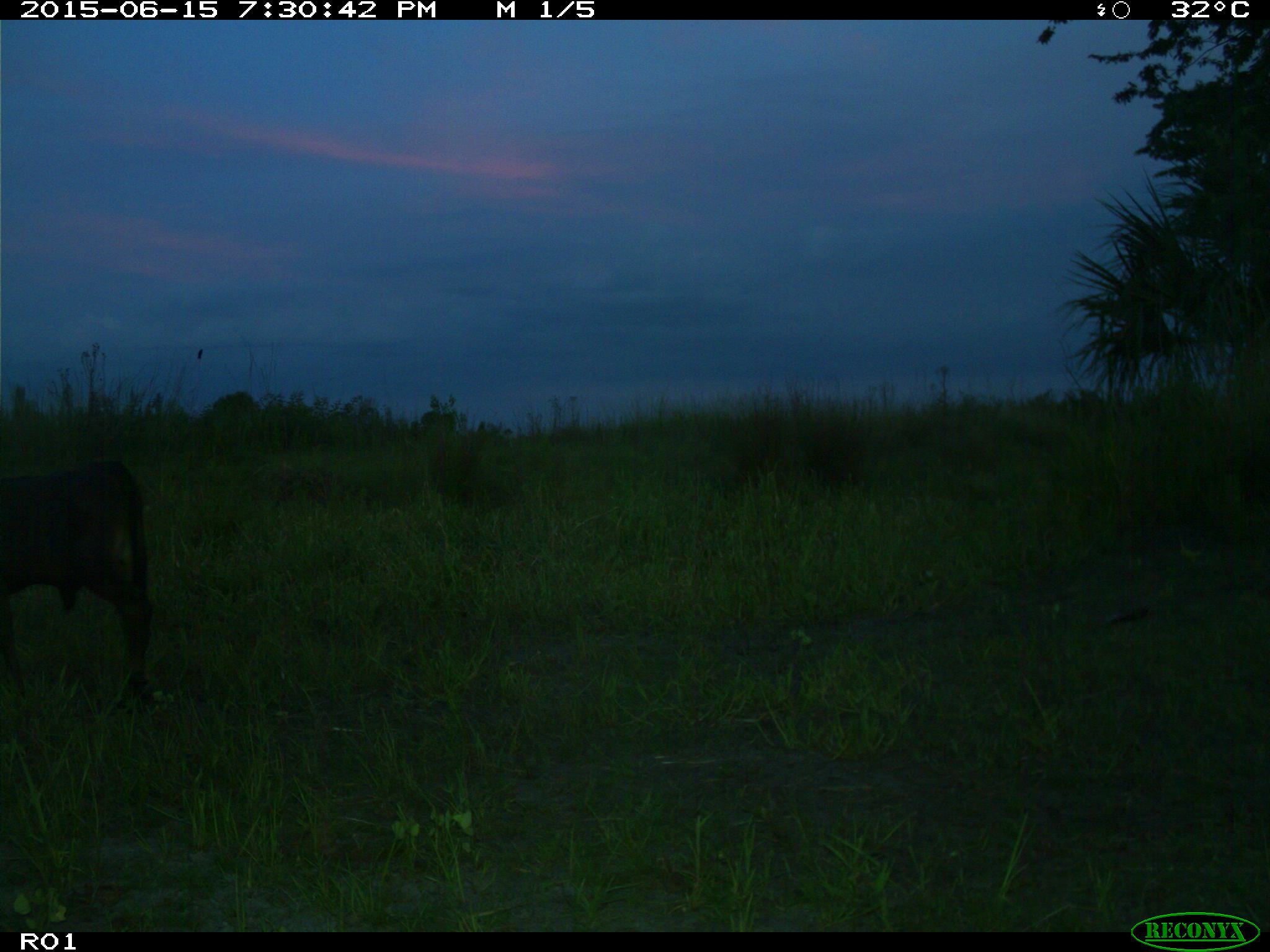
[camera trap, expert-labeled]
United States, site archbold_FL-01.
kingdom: Animalia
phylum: Chordata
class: Mammalia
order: Artiodactyla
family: Bovidae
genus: Bos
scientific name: Bos taurus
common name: domestic cow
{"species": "Bos taurus (domestic cow)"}